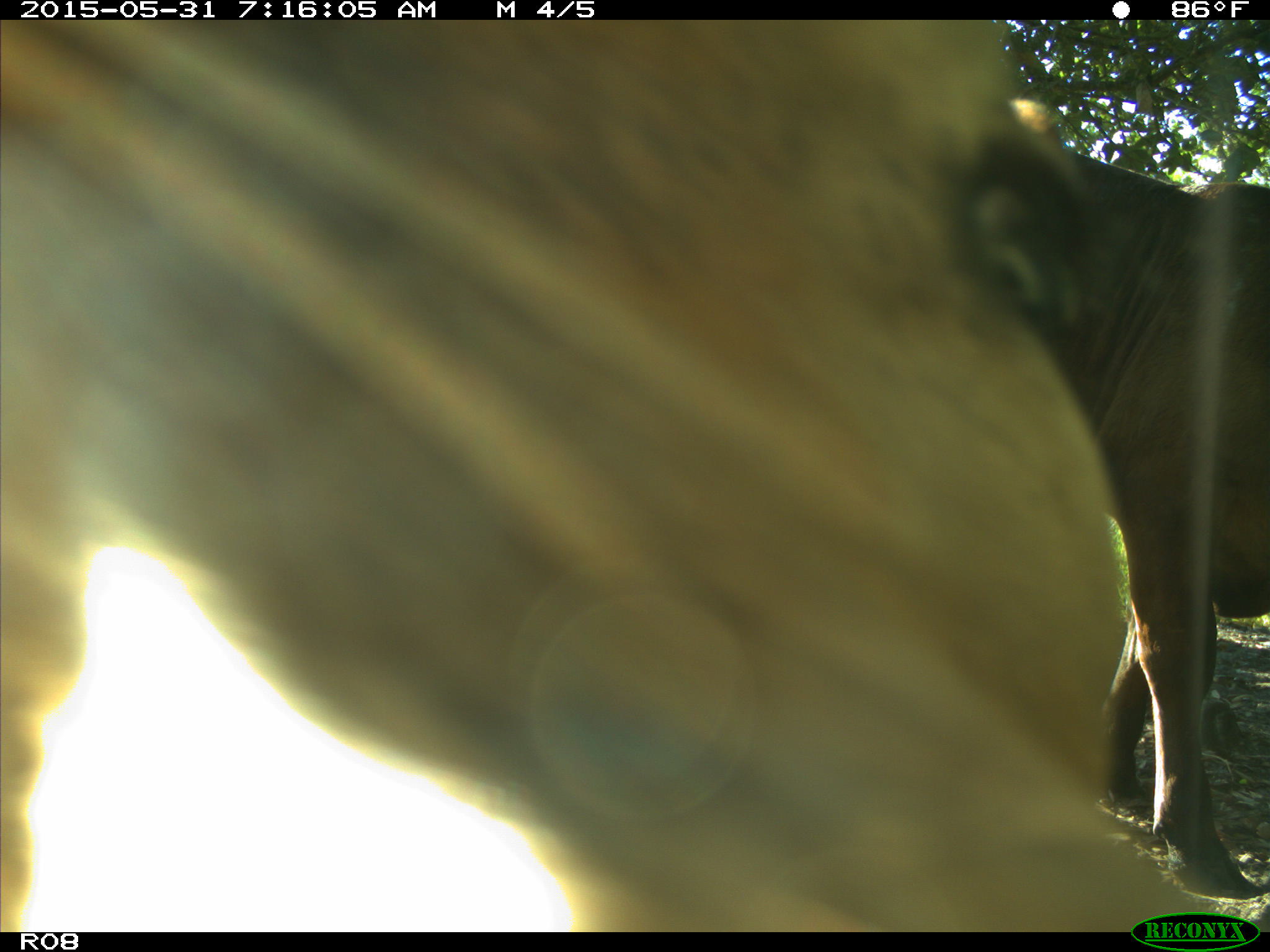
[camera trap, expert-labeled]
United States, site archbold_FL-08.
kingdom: Animalia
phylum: Chordata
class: Mammalia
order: Artiodactyla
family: Bovidae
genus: Bos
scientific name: Bos taurus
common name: domestic cow